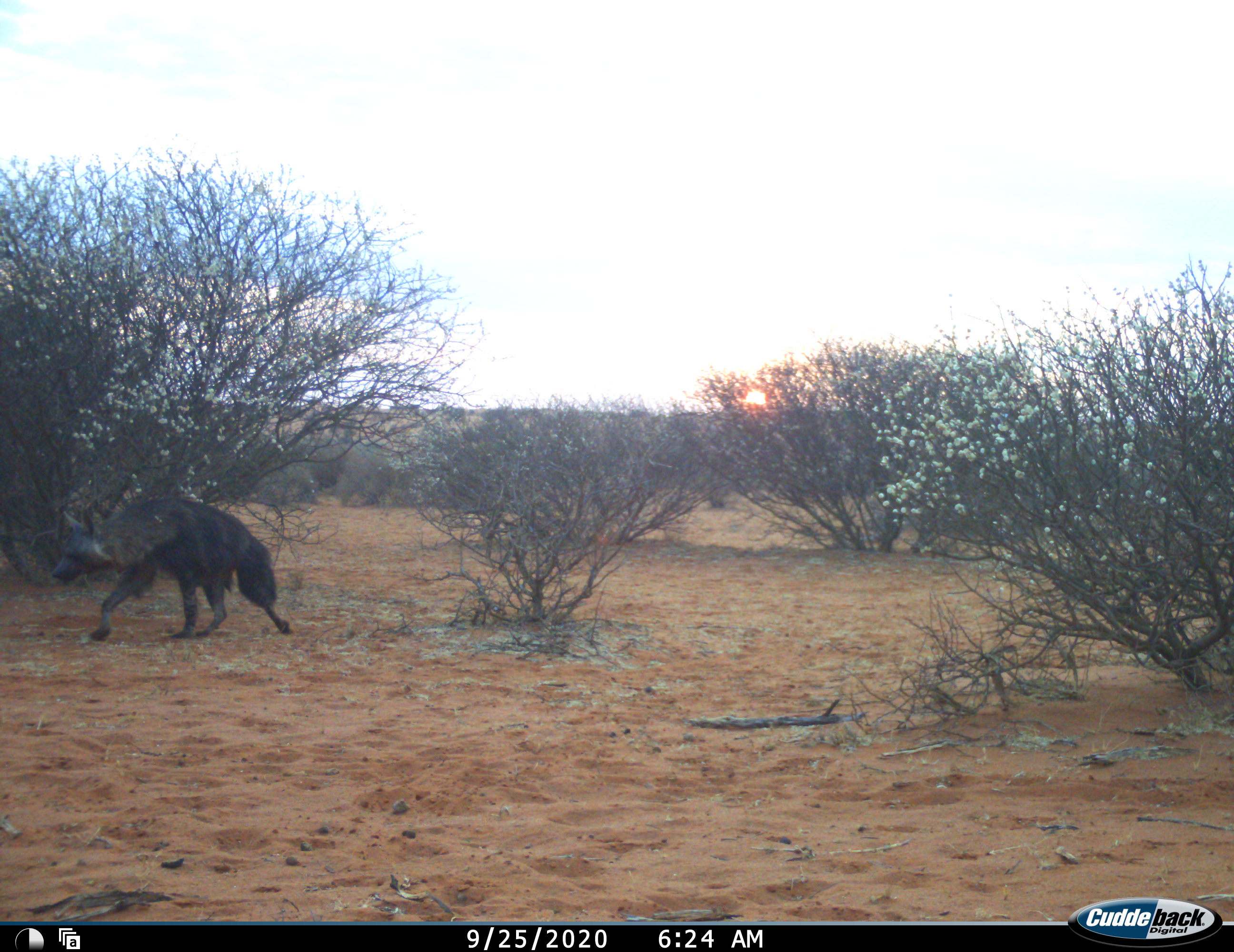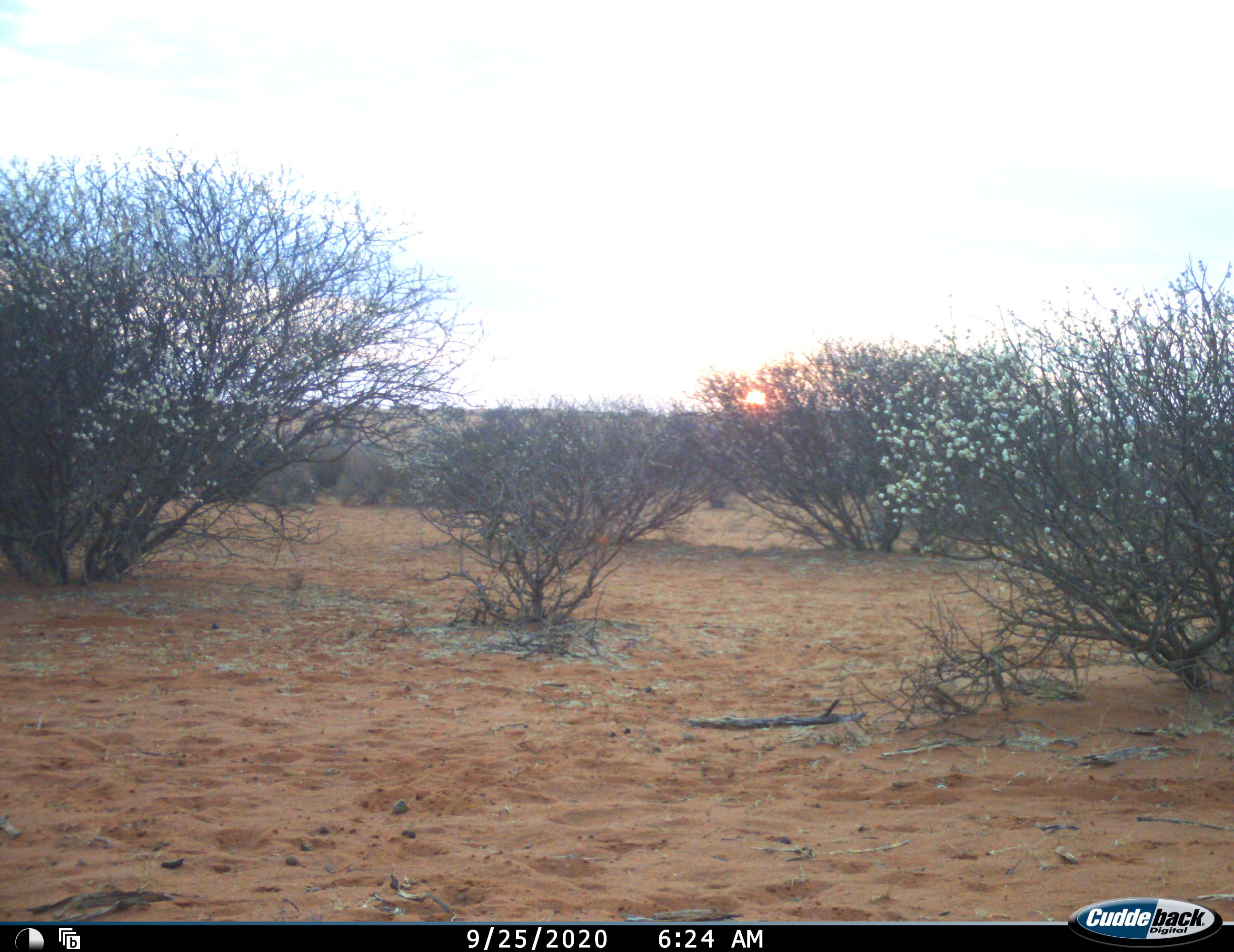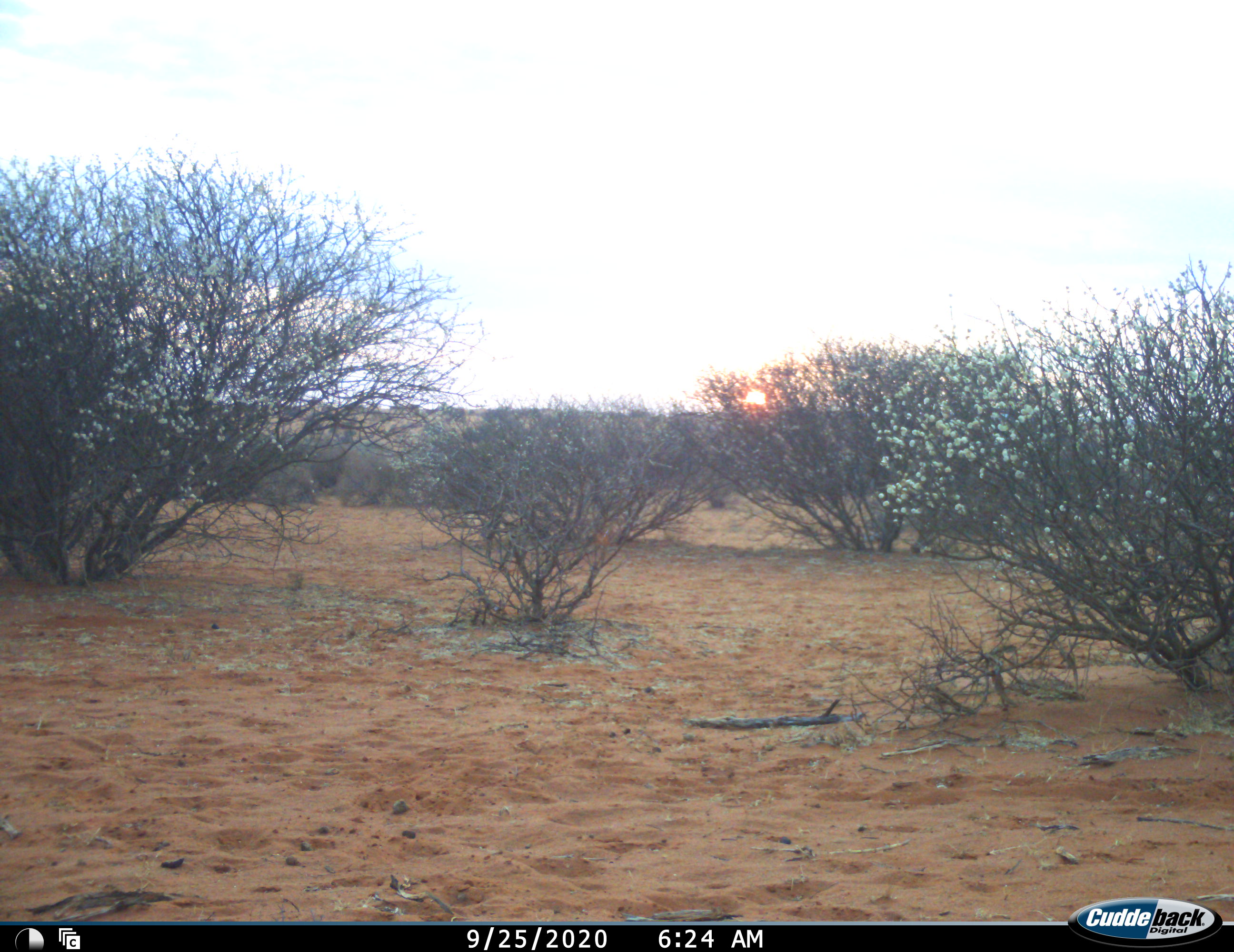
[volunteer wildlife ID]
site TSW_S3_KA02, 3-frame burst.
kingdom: Animalia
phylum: Chordata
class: Mammalia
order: Carnivora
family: Hyaenidae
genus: Parahyaena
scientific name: Parahyaena brunnea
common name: brown hyena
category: hyenabrown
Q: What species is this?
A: Hyenabrown (brown hyena) (Parahyaena brunnea).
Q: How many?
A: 1.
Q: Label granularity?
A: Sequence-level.